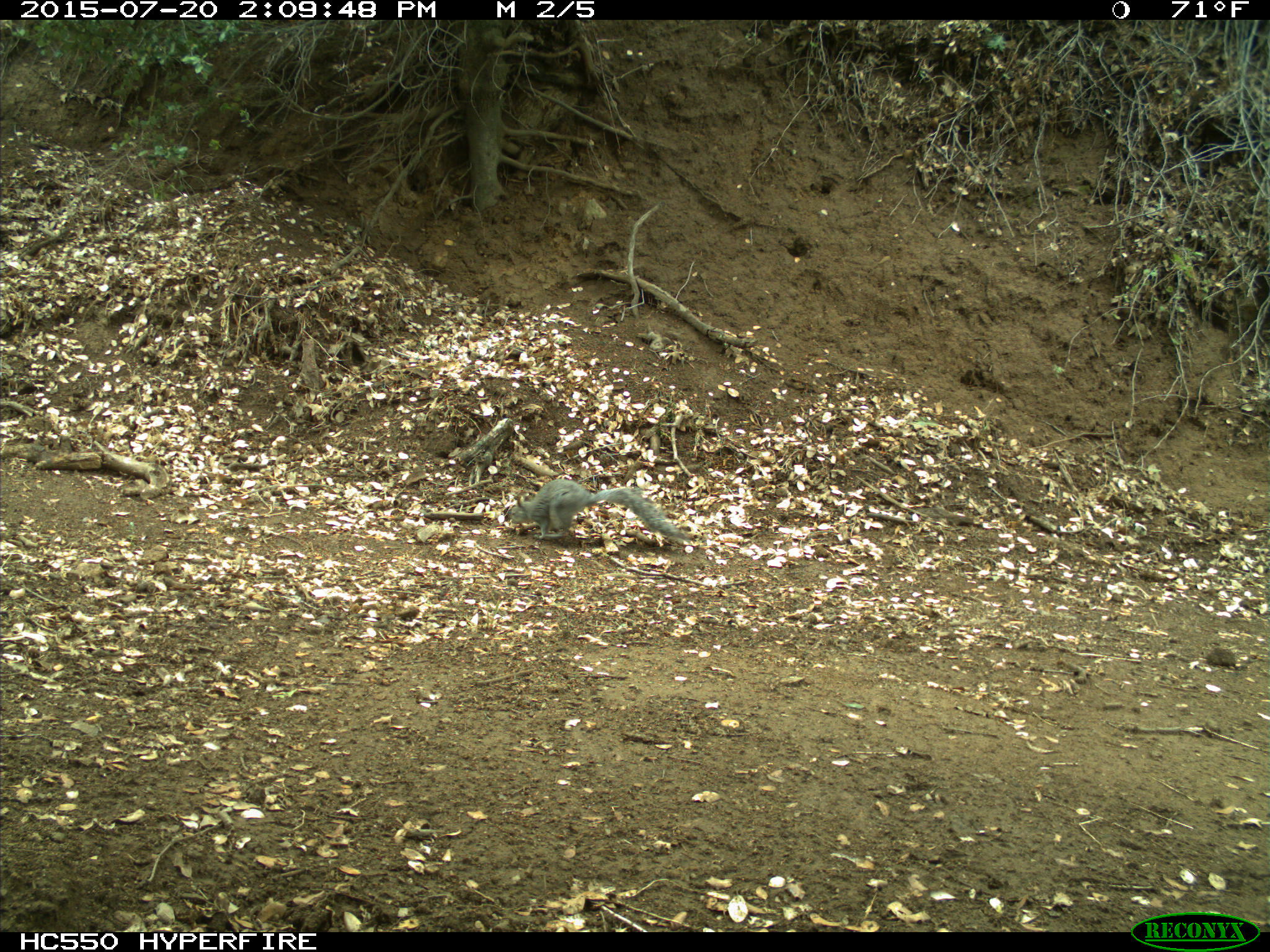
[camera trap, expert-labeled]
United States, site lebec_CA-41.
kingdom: Animalia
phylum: Chordata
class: Mammalia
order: Rodentia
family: Sciuridae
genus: Sciurus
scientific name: Sciurus carolinensis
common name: eastern gray squirrel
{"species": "Sciurus carolinensis (eastern gray squirrel)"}